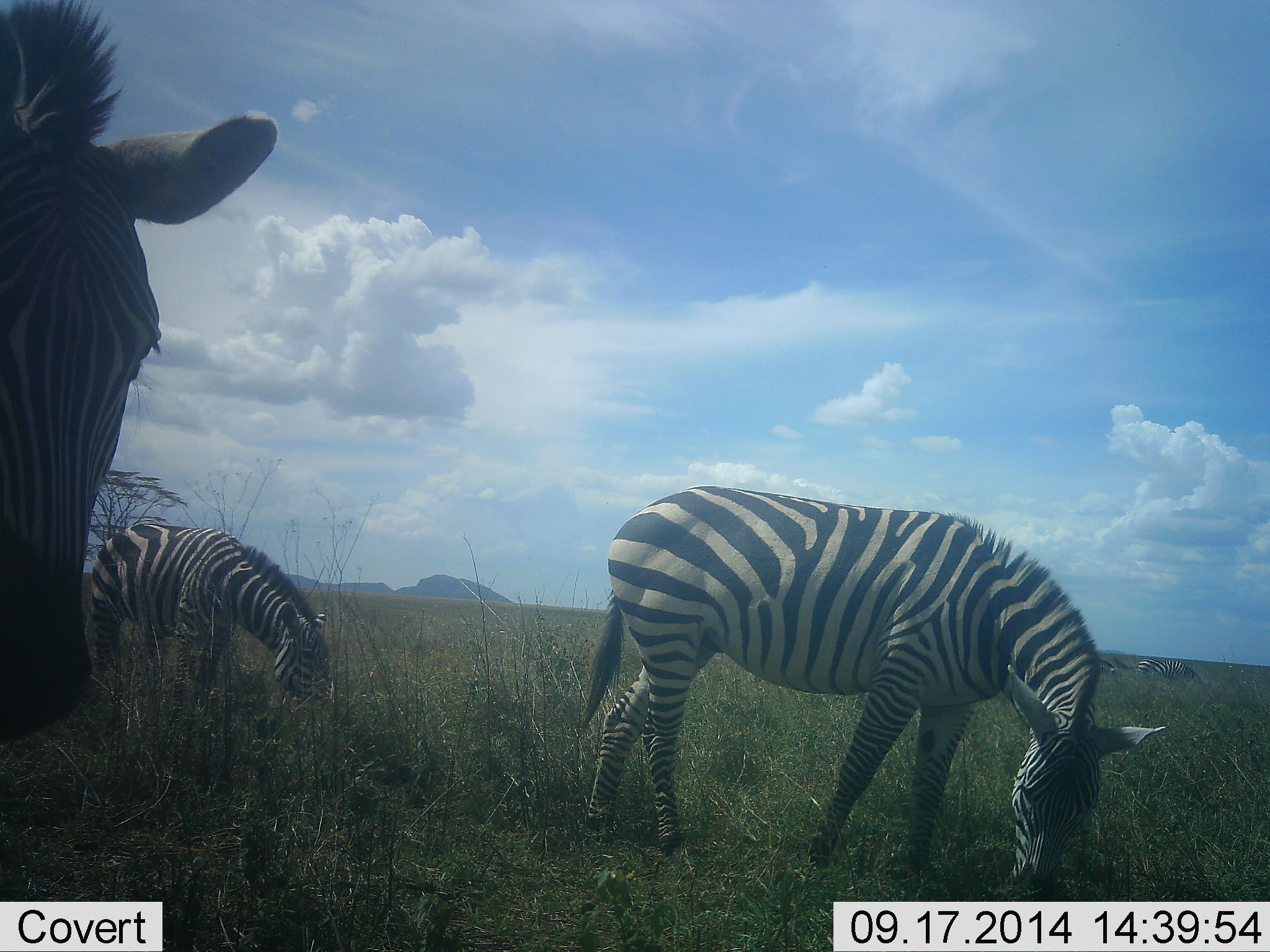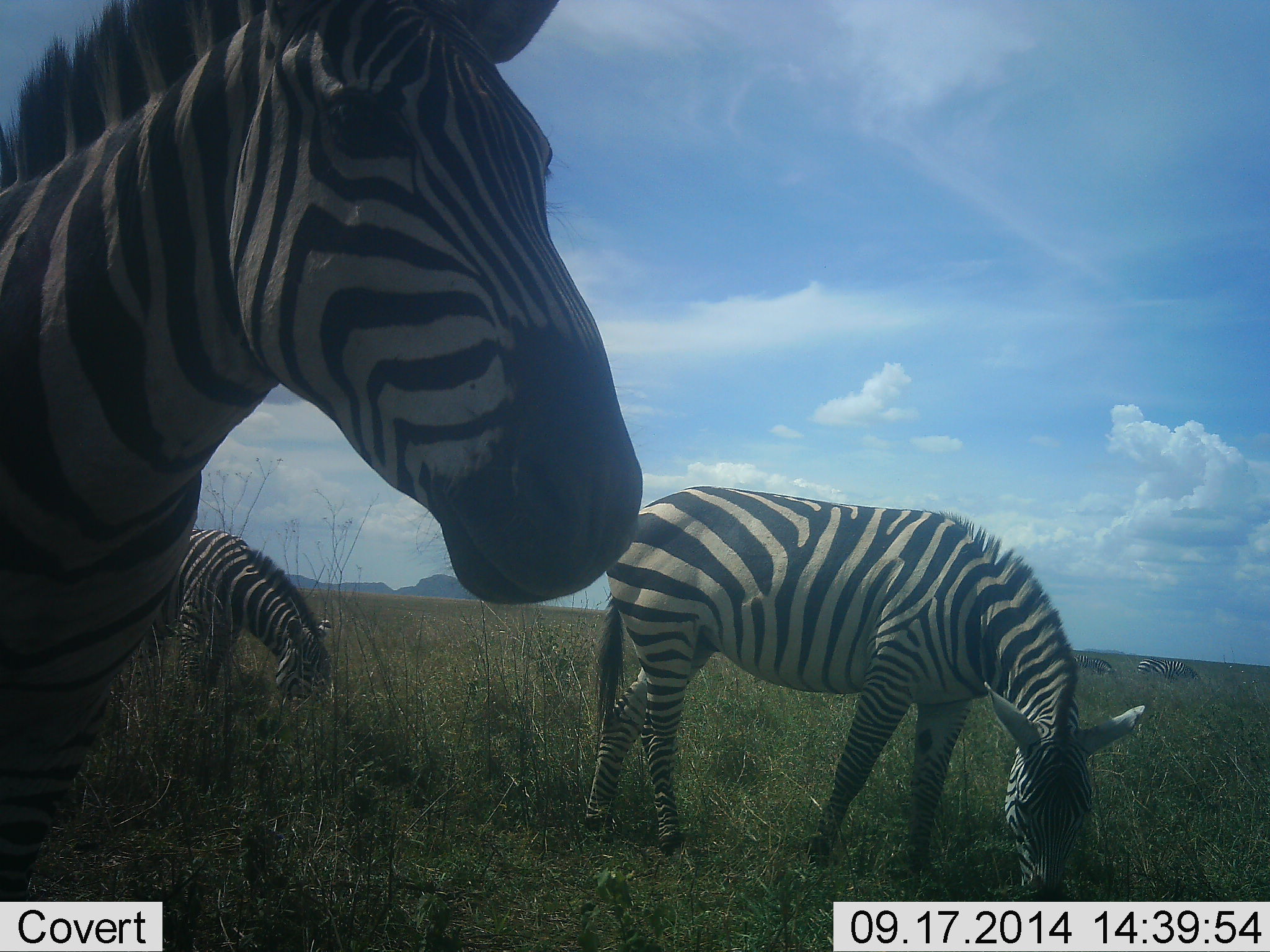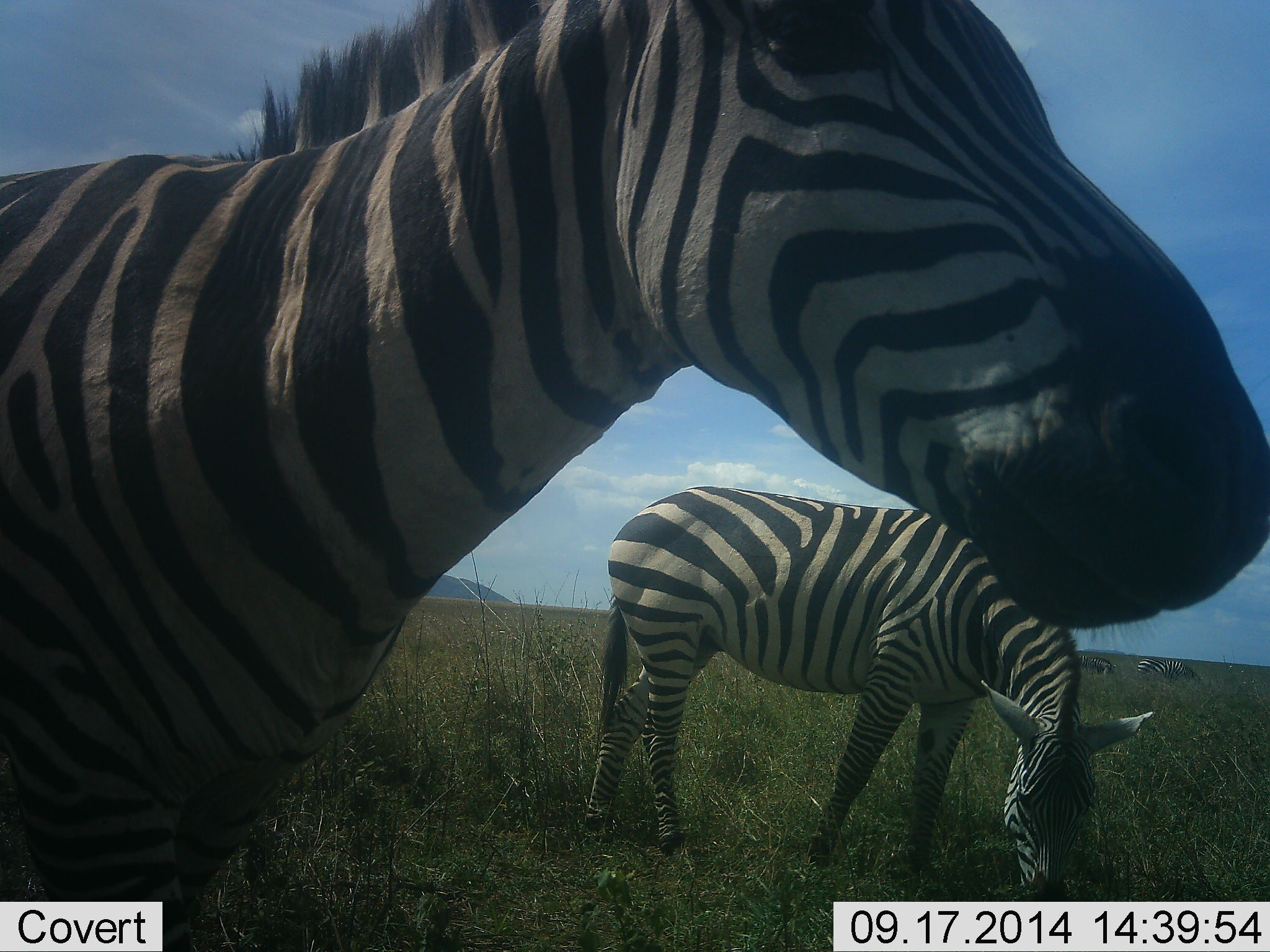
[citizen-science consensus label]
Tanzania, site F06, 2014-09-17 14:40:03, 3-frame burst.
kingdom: Animalia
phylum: Chordata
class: Mammalia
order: Perissodactyla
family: Equidae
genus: Equus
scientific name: Equus quagga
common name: plains zebra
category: zebra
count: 3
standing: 30%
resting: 10%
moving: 70%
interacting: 0%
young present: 0%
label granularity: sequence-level